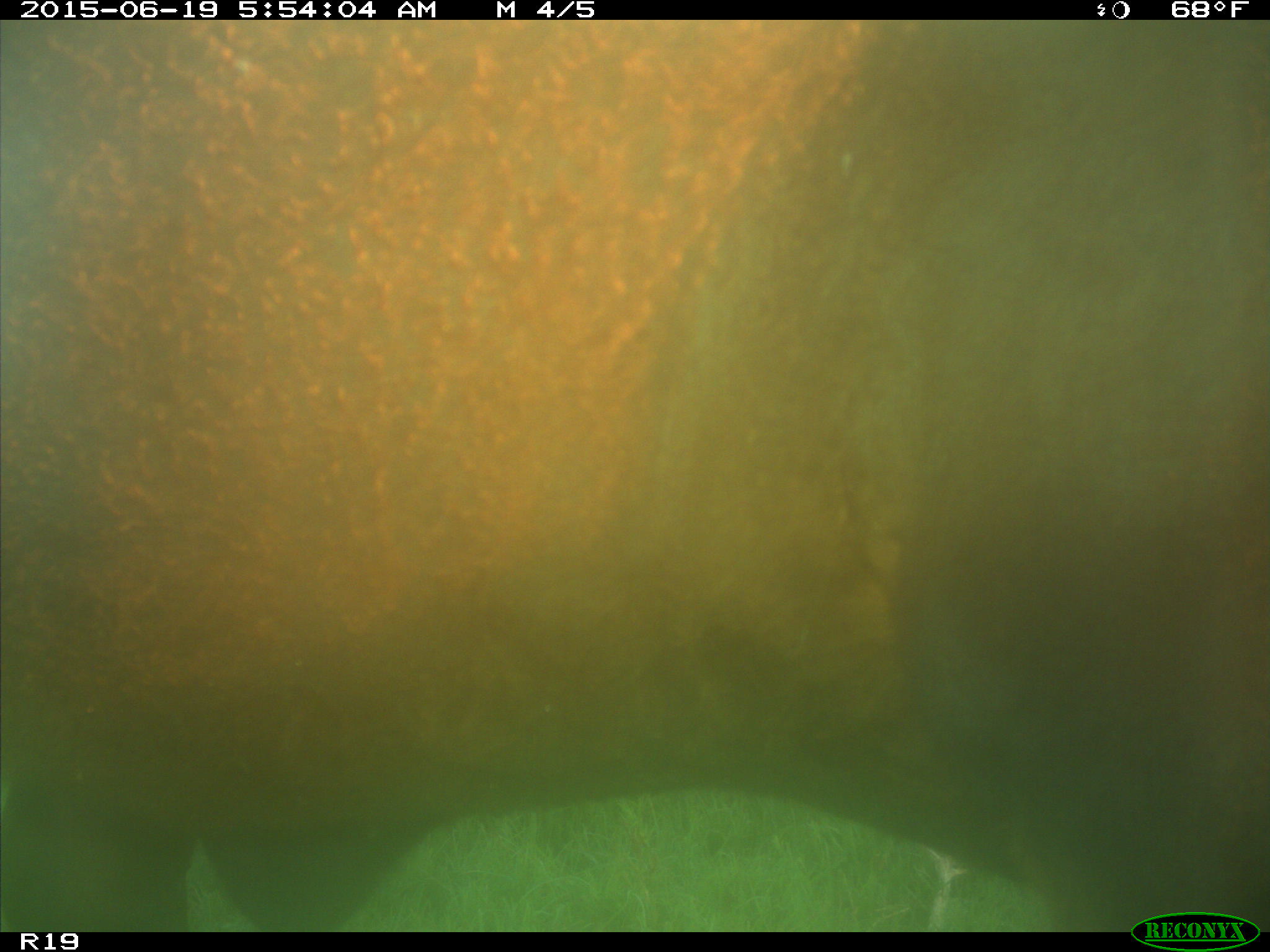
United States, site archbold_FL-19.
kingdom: Animalia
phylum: Chordata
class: Mammalia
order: Artiodactyla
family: Bovidae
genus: Bos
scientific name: Bos taurus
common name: domestic cow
Bos taurus (domestic cow).